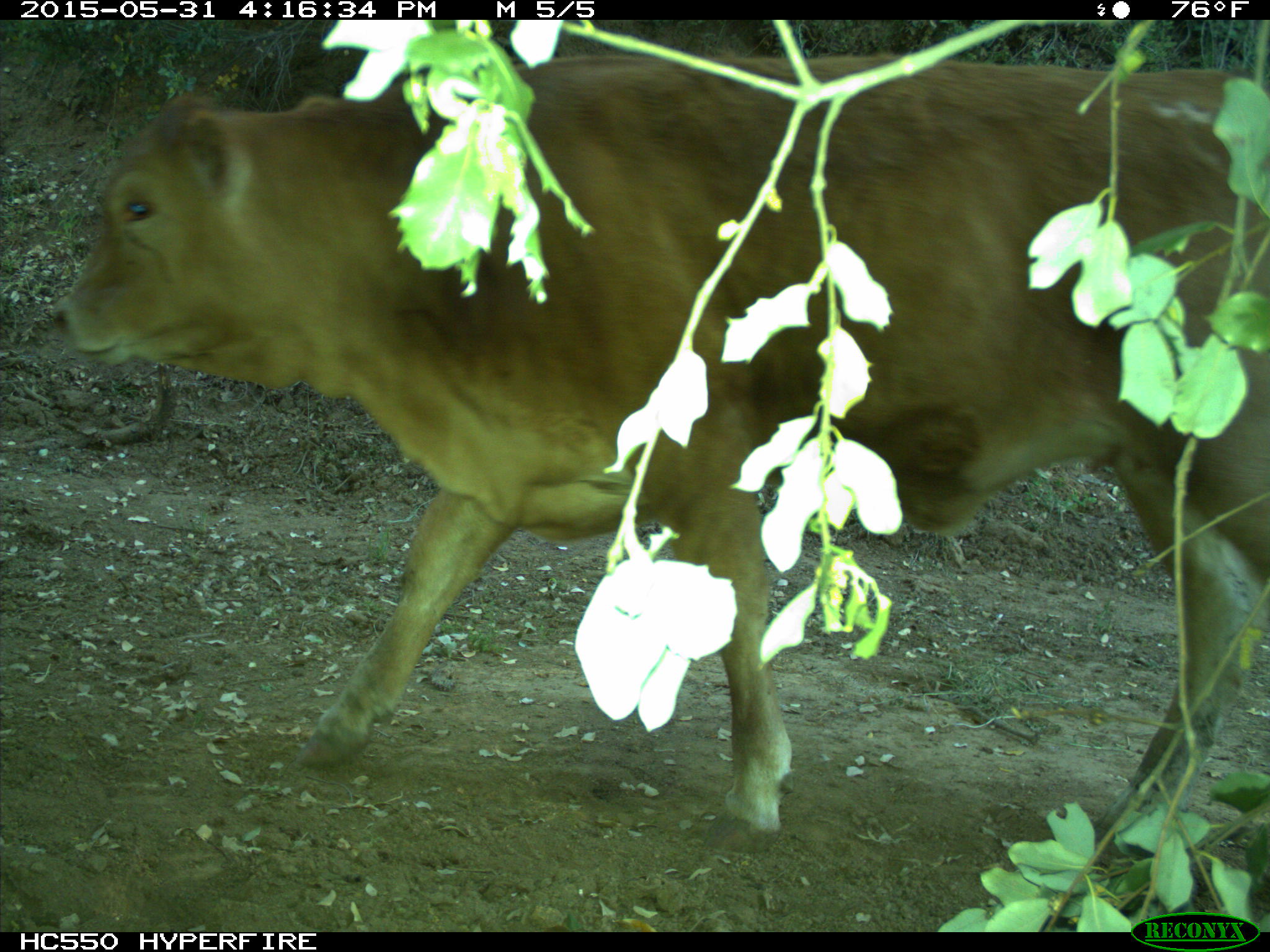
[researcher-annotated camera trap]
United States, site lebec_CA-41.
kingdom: Animalia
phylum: Chordata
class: Mammalia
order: Artiodactyla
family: Bovidae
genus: Bos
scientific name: Bos taurus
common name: domestic cow